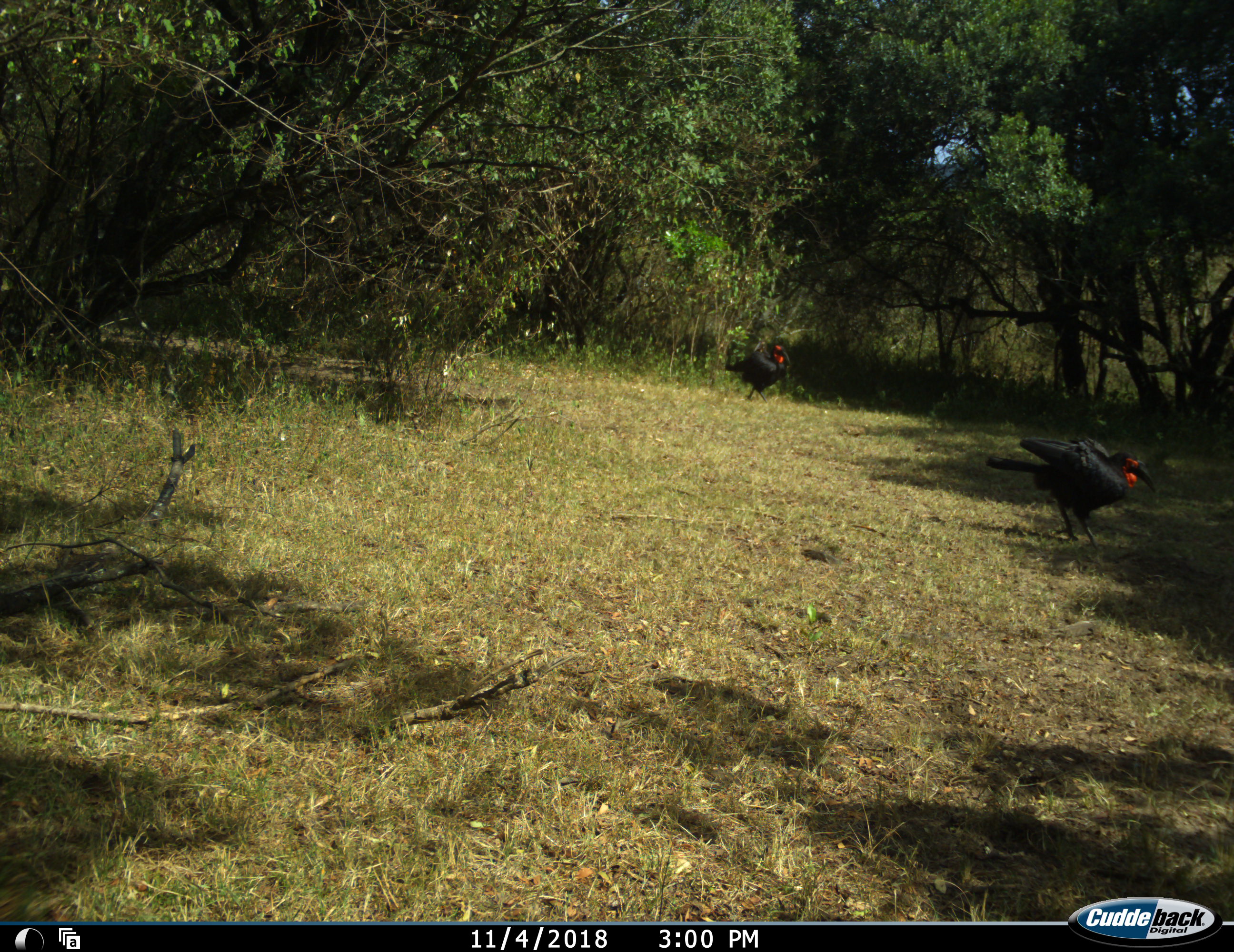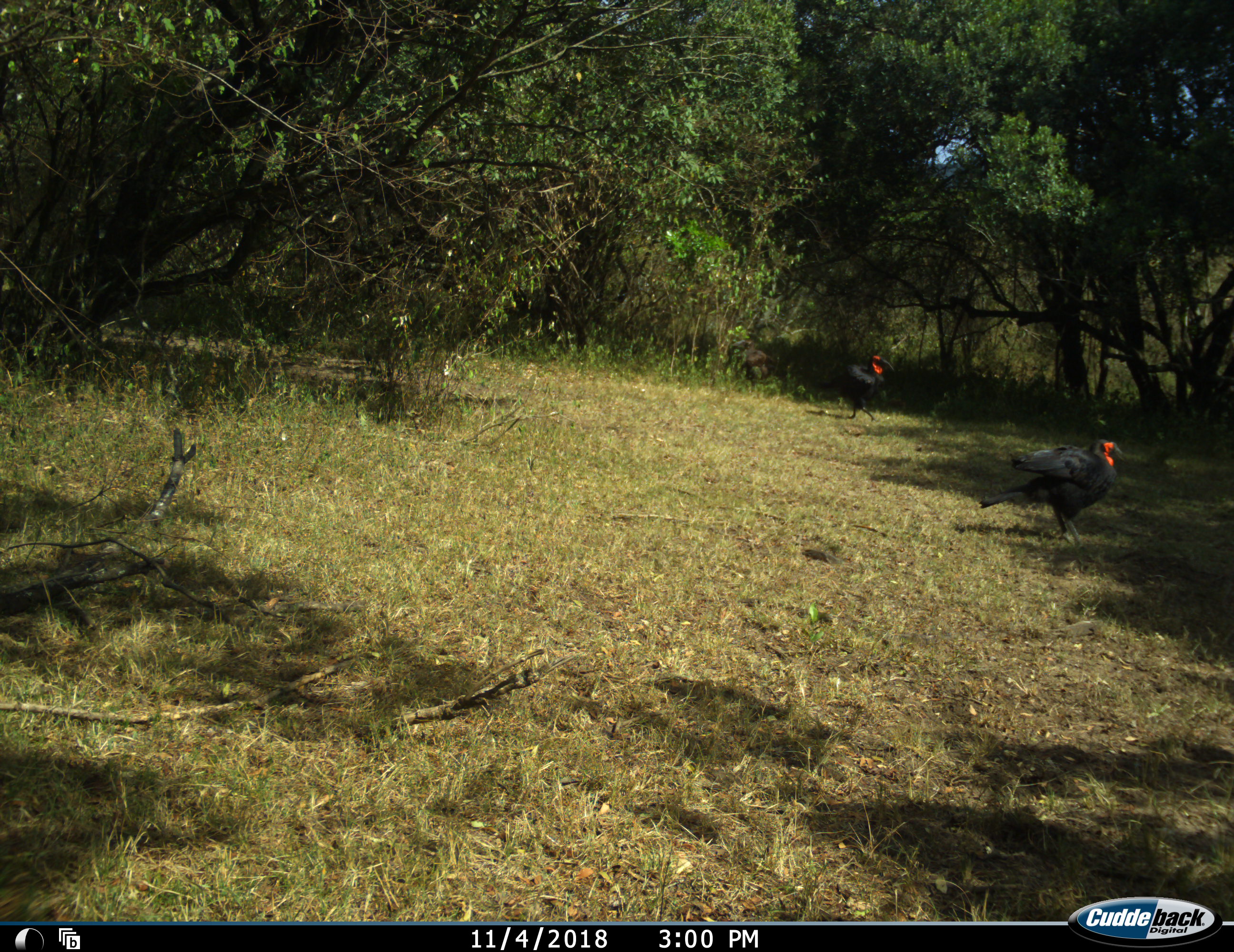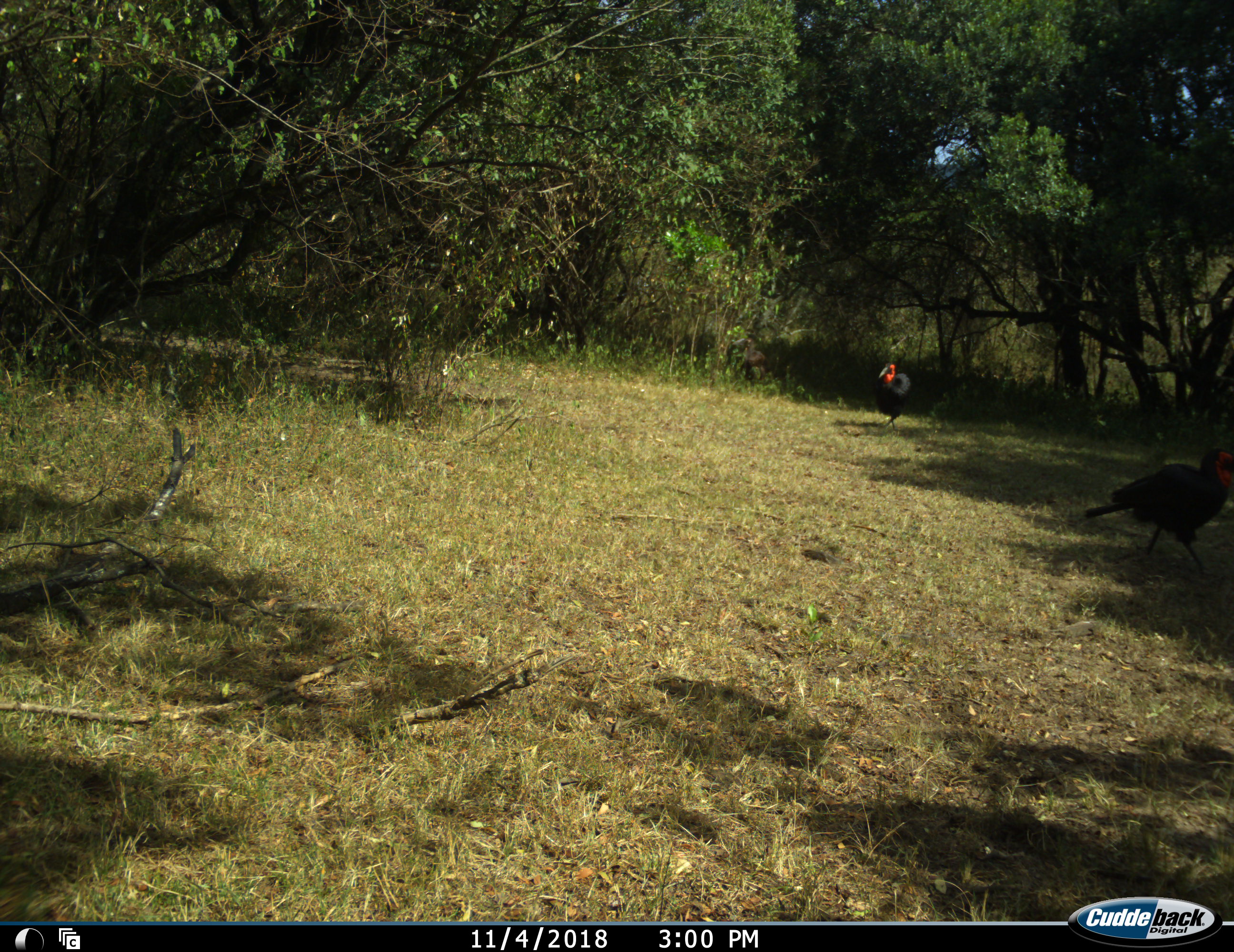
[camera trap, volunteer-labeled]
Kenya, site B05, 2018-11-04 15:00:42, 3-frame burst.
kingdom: Animalia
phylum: Chordata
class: Aves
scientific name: Aves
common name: bird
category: birdother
Birdother (bird) (Aves), count 2. Behavior (volunteer vote fractions): standing 22%, resting 0%, moving 89%, interacting 0%. Young present (vote fraction): 0%. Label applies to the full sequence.